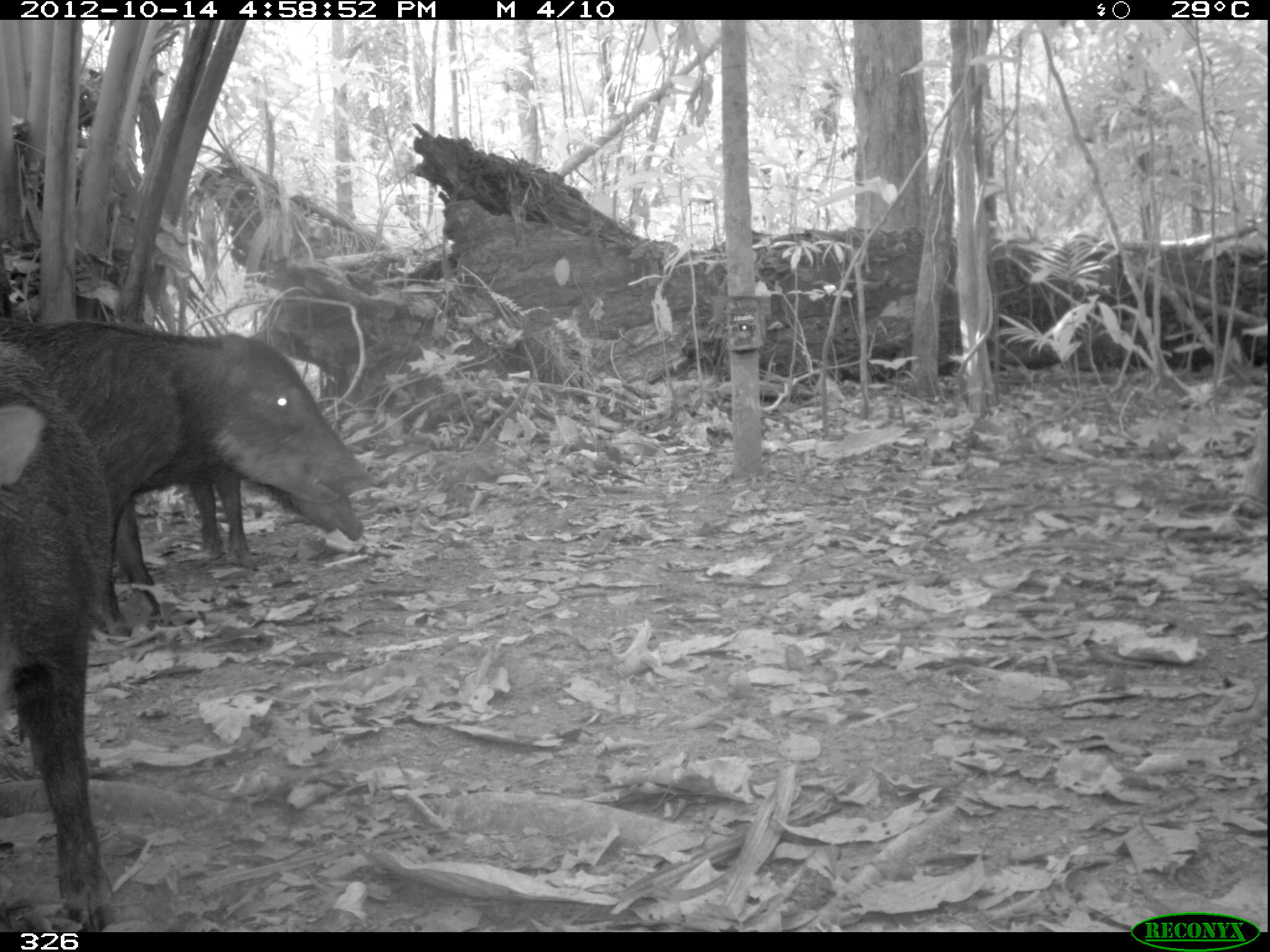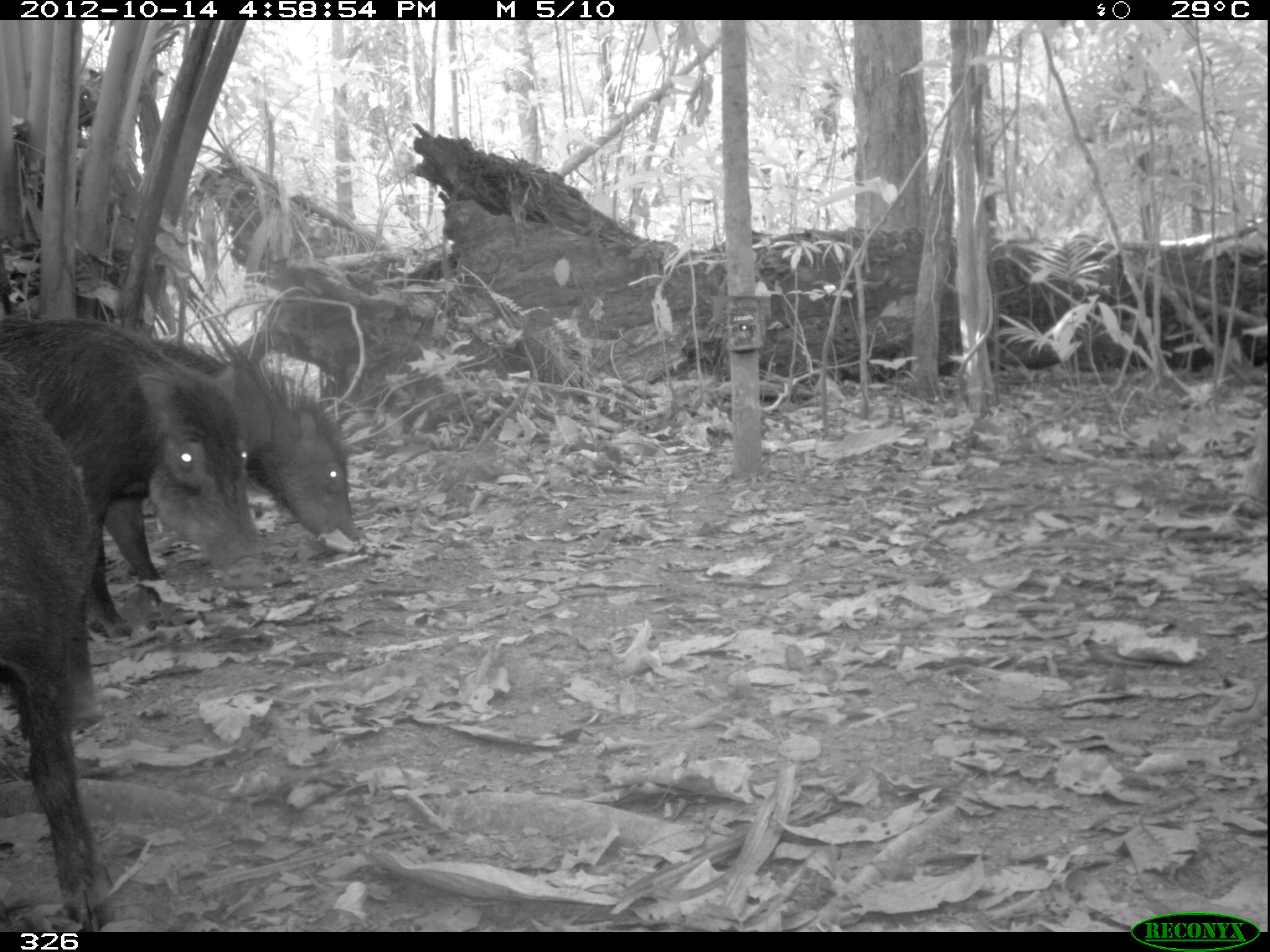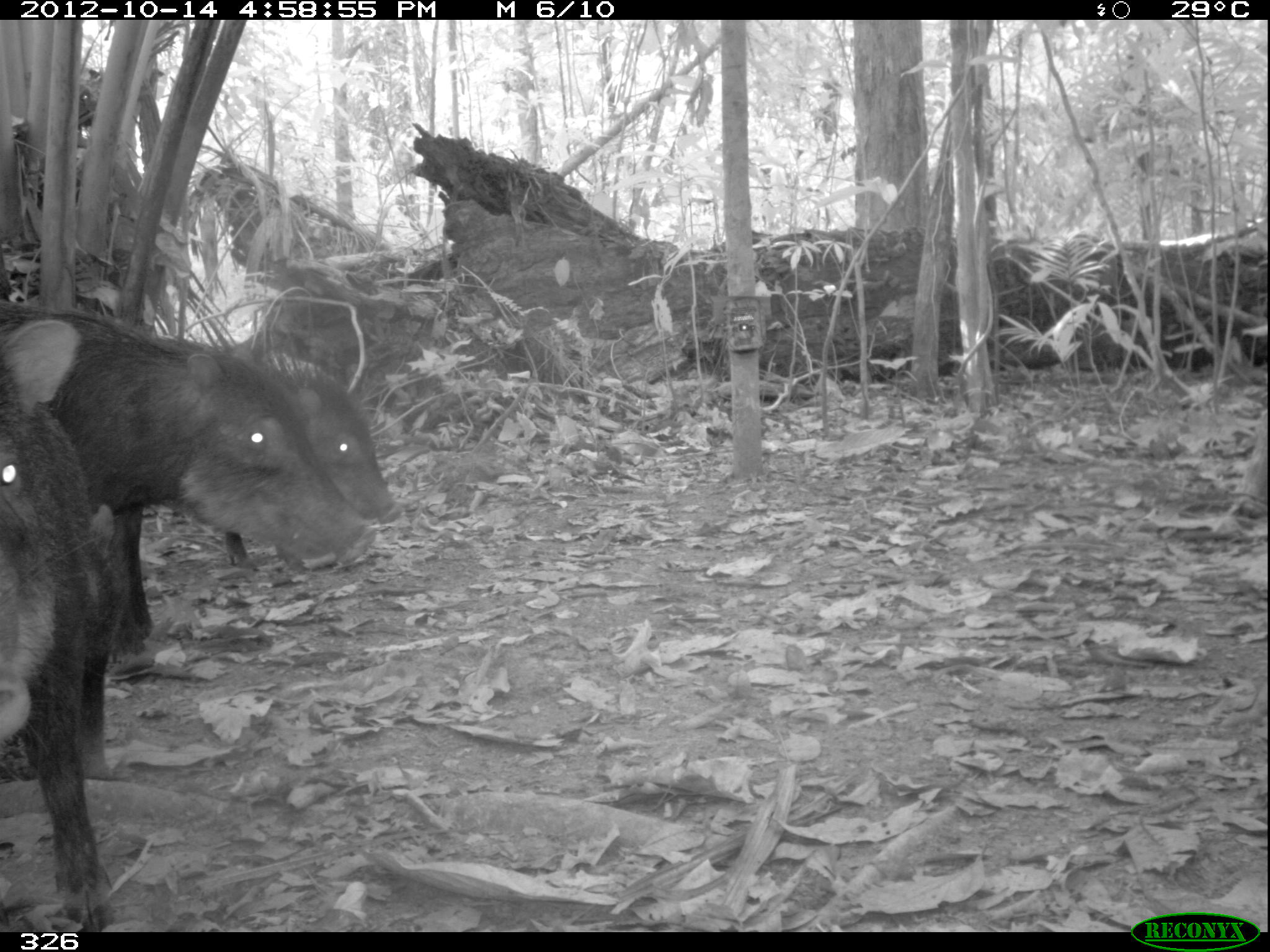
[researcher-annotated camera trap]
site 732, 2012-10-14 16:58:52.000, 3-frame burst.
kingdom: Animalia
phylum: Chordata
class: Mammalia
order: Artiodactyla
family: Tayassuidae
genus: Tayassu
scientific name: Tayassu pecari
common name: white-lipped peccary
Tayassu pecari (white-lipped peccary).